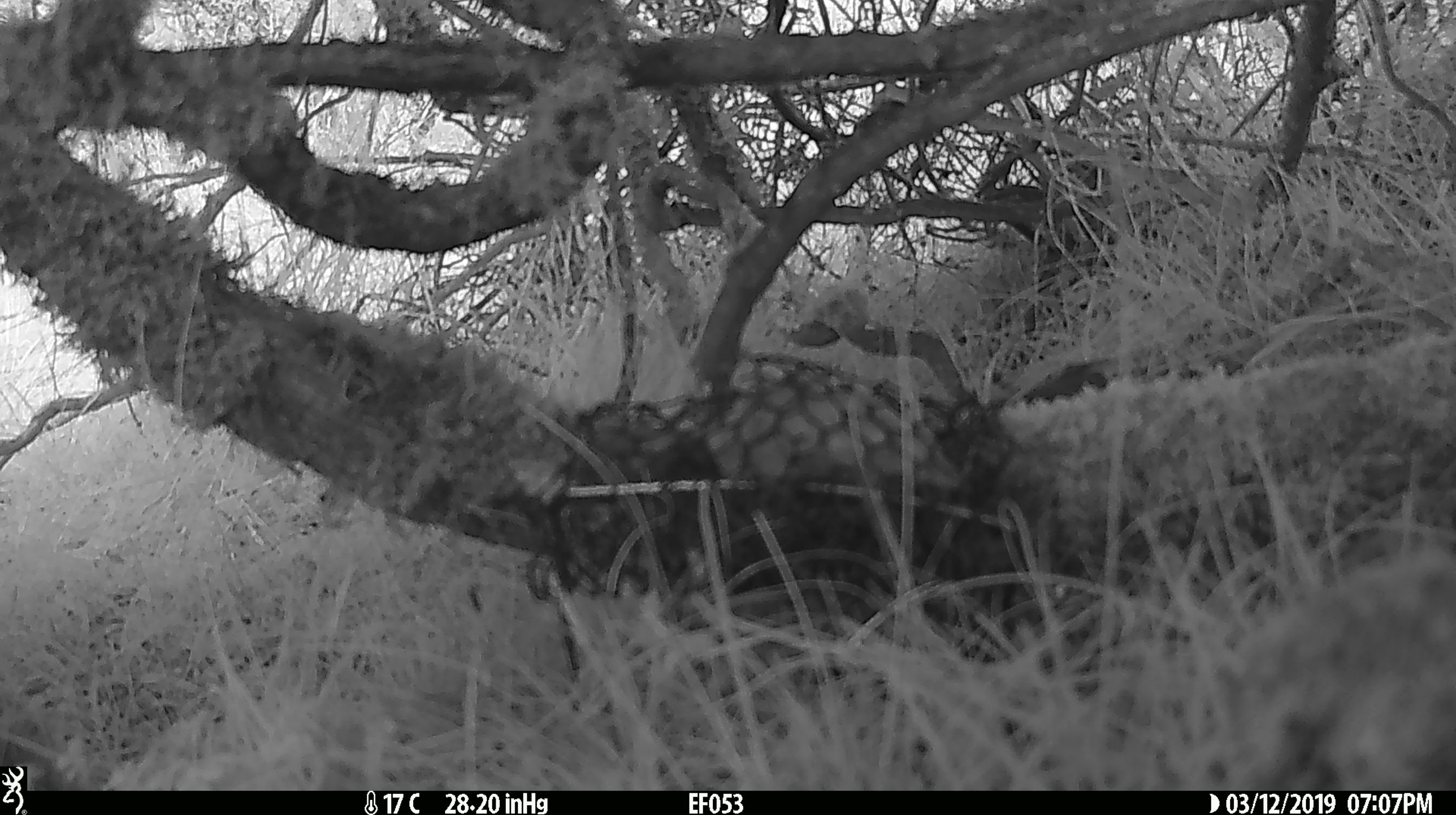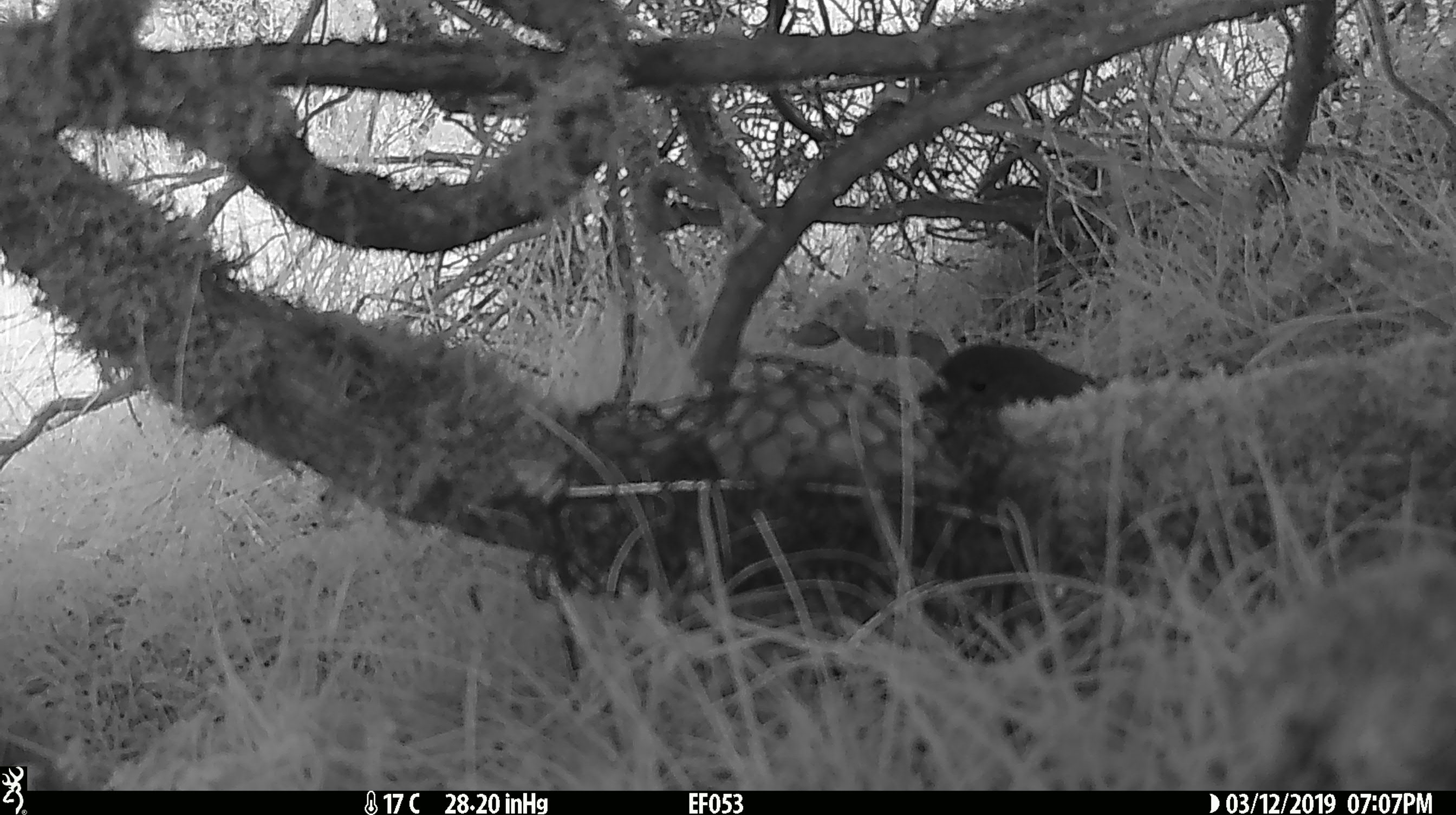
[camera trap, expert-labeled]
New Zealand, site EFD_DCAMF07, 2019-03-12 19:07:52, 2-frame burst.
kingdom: Animalia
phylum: Chordata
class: Aves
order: Passeriformes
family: Petroicidae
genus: Petroica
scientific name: Petroica australis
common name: new zealand robin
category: robin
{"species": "robin (new zealand robin) (Petroica australis)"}